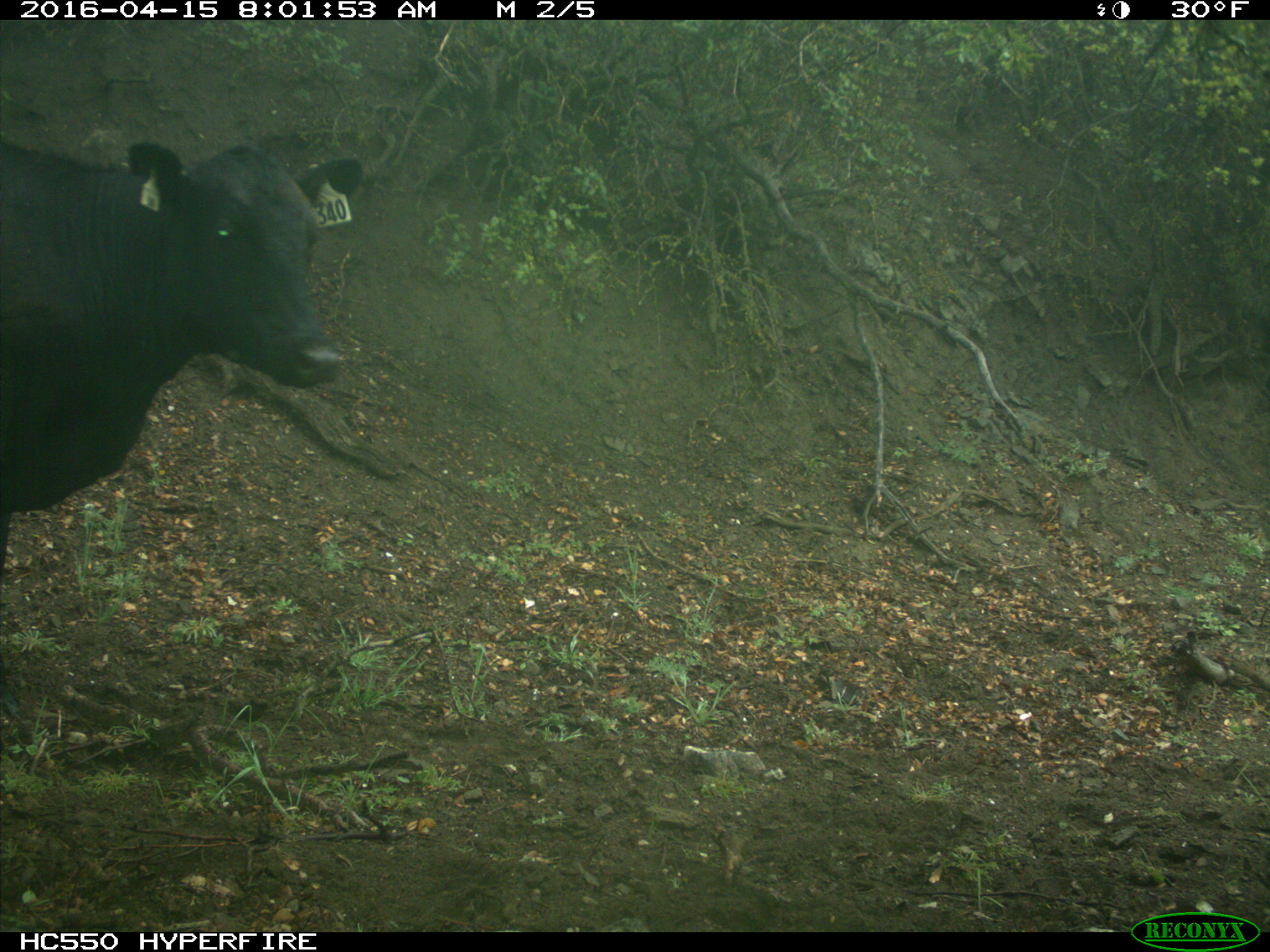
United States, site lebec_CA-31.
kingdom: Animalia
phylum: Chordata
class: Mammalia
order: Artiodactyla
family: Bovidae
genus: Bos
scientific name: Bos taurus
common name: domestic cow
Bos taurus (domestic cow).